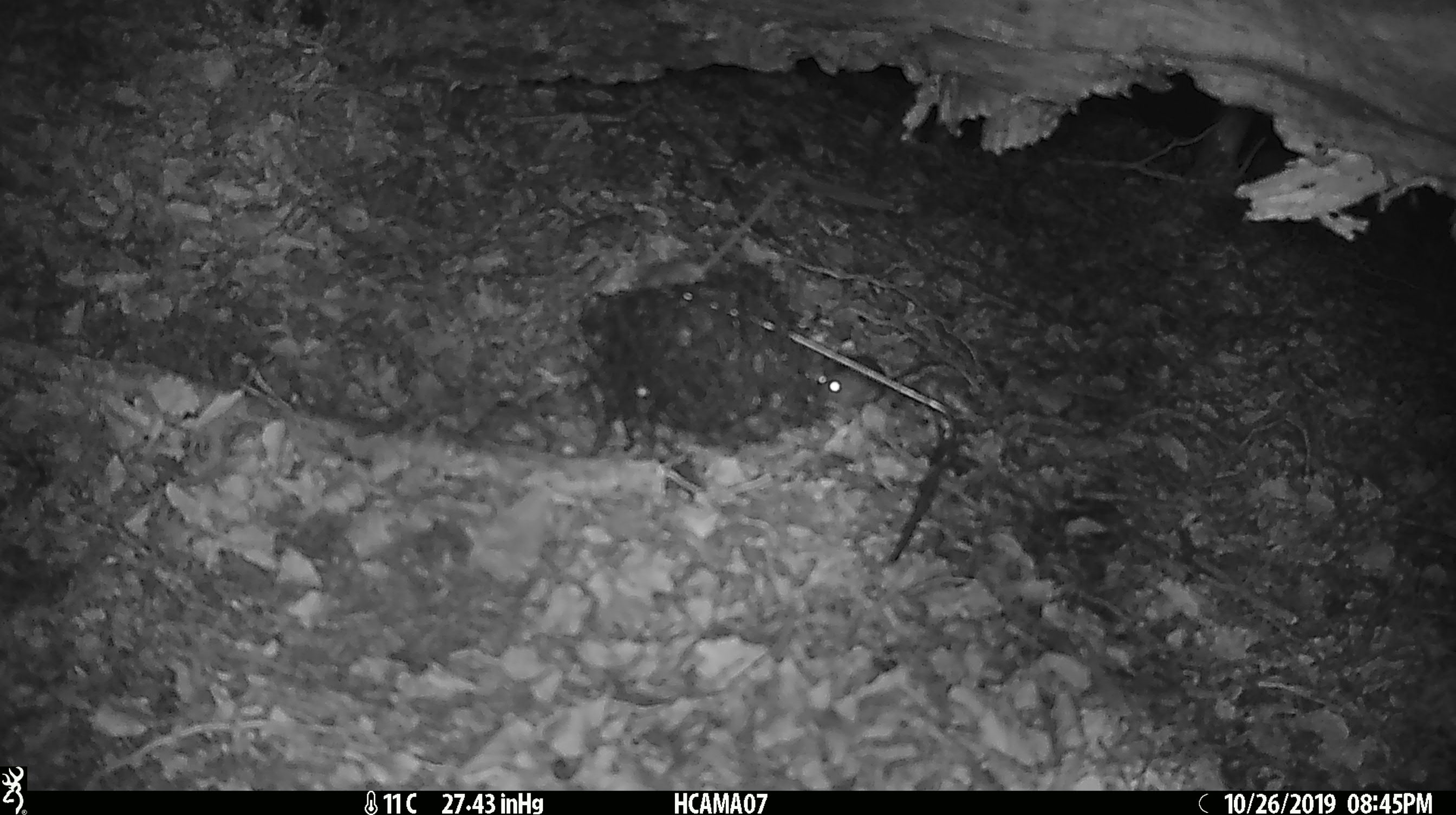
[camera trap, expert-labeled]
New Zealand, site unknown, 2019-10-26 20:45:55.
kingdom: Animalia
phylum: Chordata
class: Mammalia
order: Rodentia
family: Muridae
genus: Mus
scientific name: Mus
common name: mouse